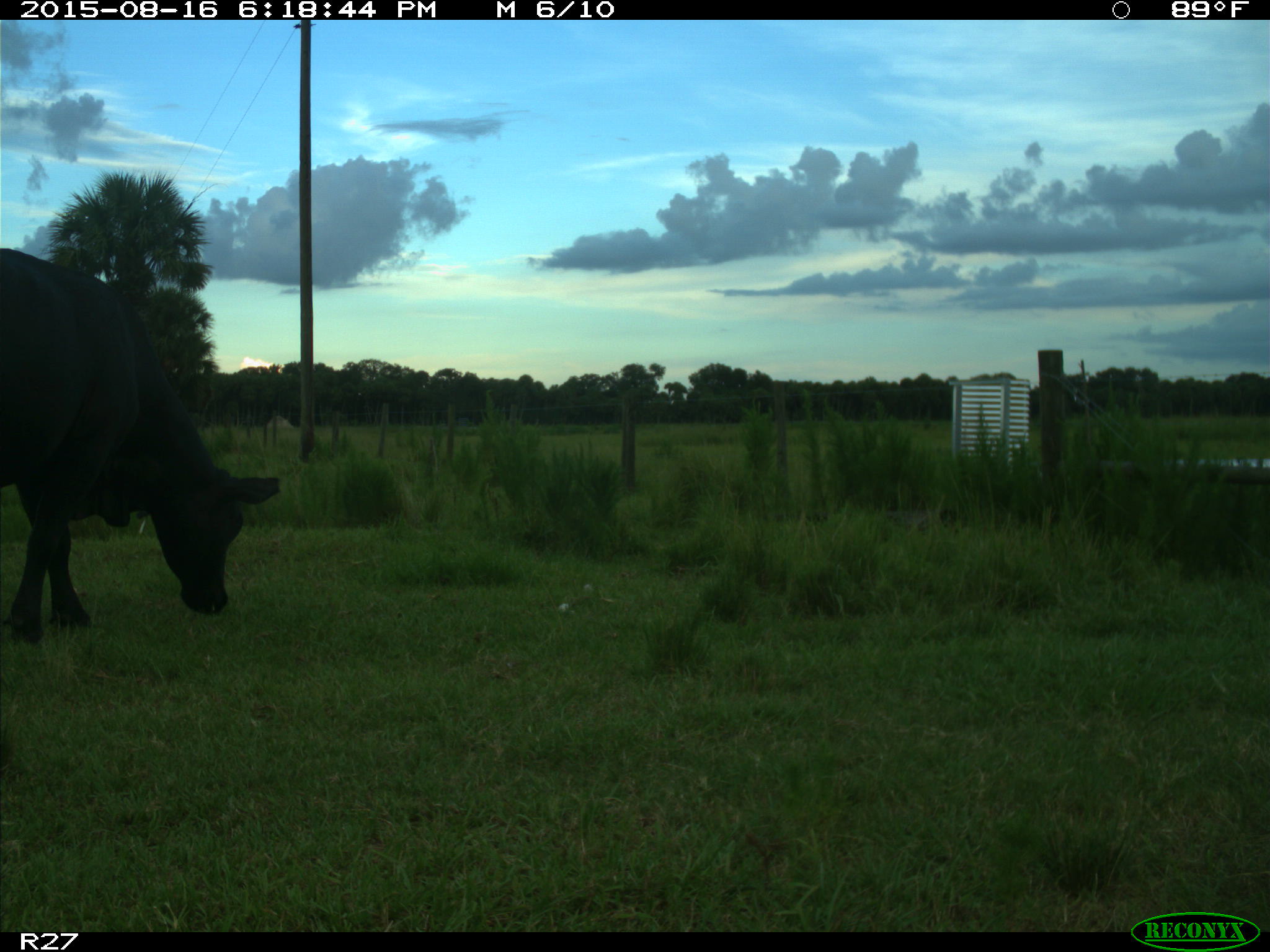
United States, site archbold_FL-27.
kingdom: Animalia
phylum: Chordata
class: Mammalia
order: Artiodactyla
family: Bovidae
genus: Bos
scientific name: Bos taurus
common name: domestic cow